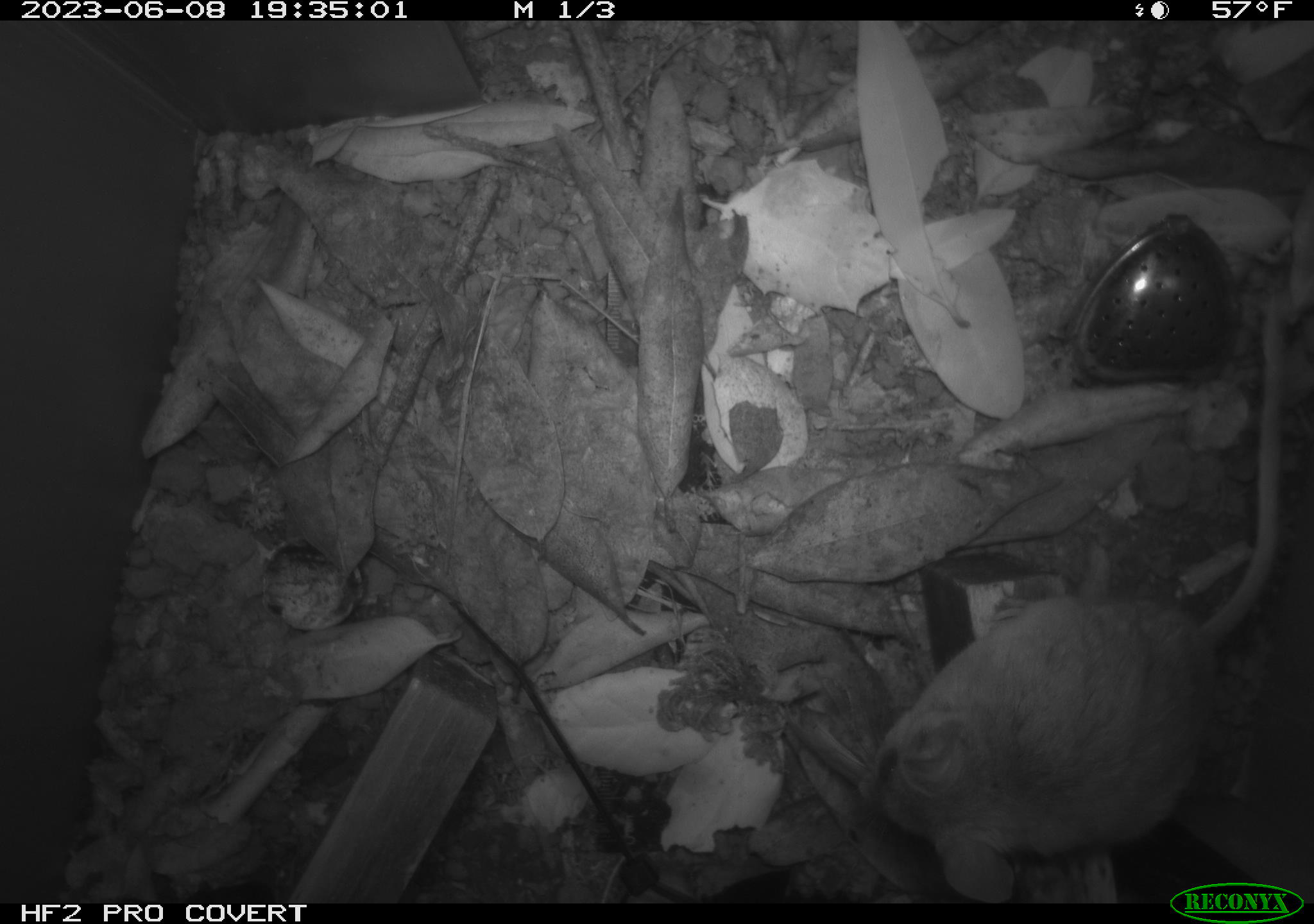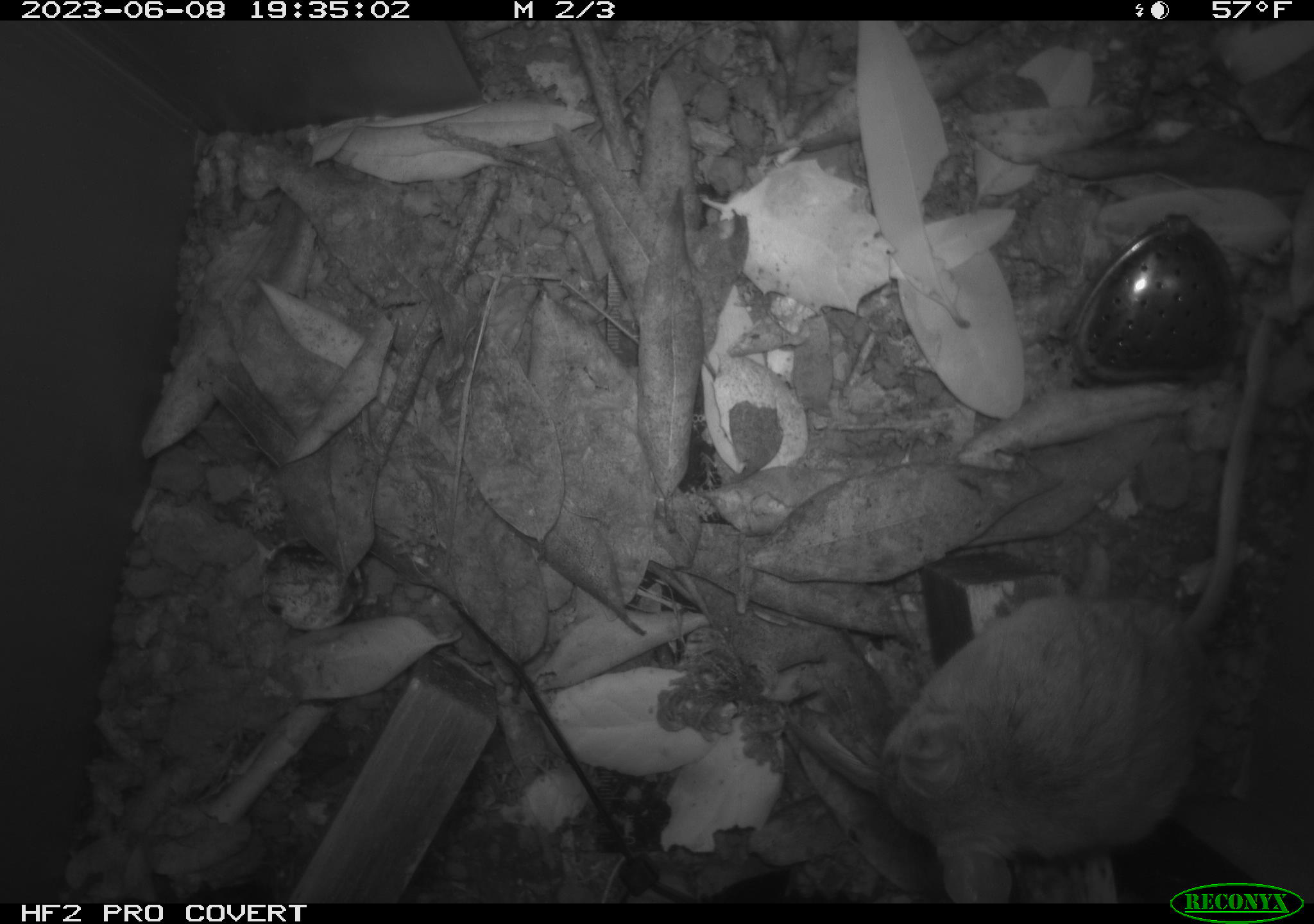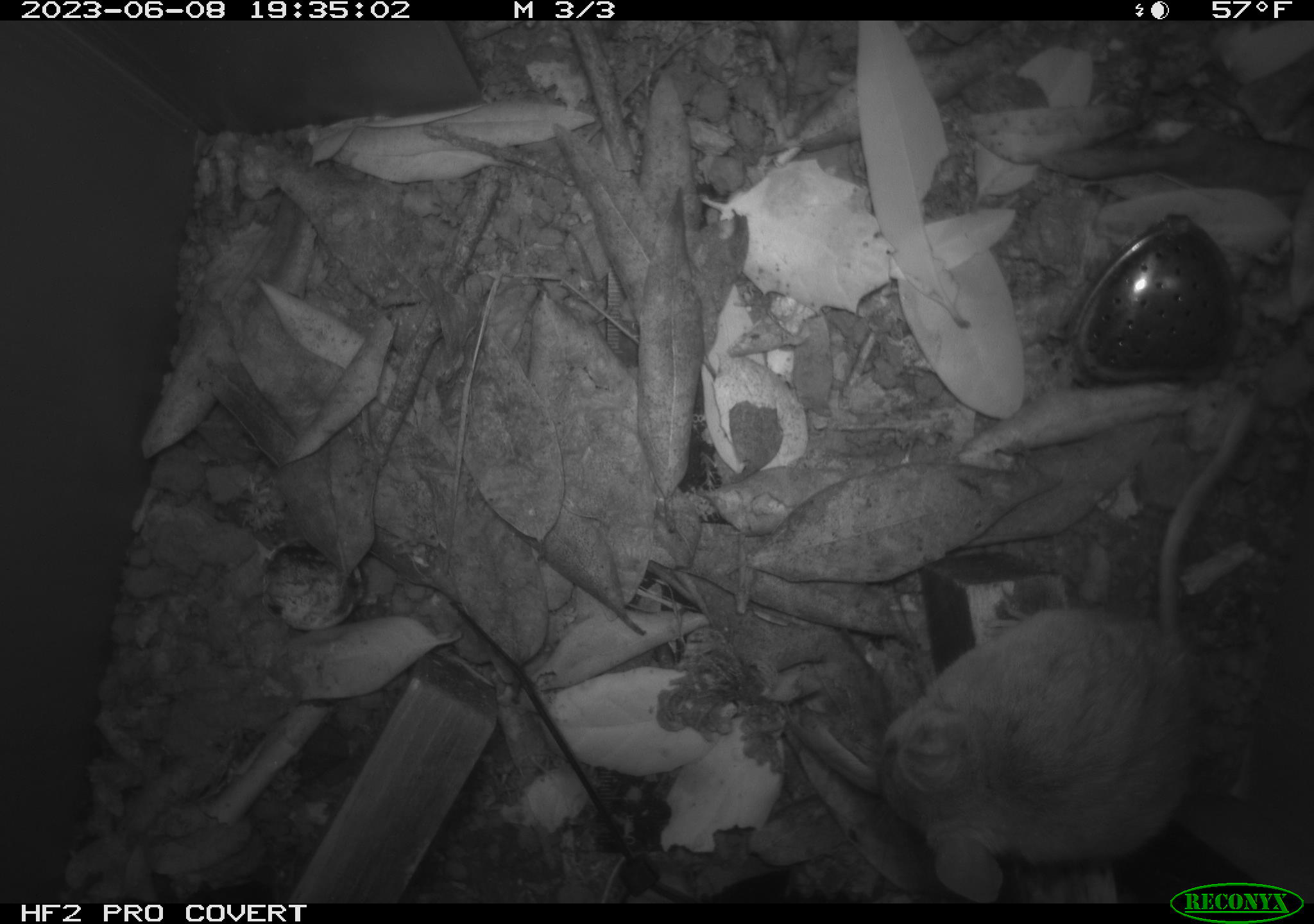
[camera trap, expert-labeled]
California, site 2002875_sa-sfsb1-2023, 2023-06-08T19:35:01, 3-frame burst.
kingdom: Animalia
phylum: Chordata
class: Mammalia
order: Rodentia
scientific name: Rodentia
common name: mouse species